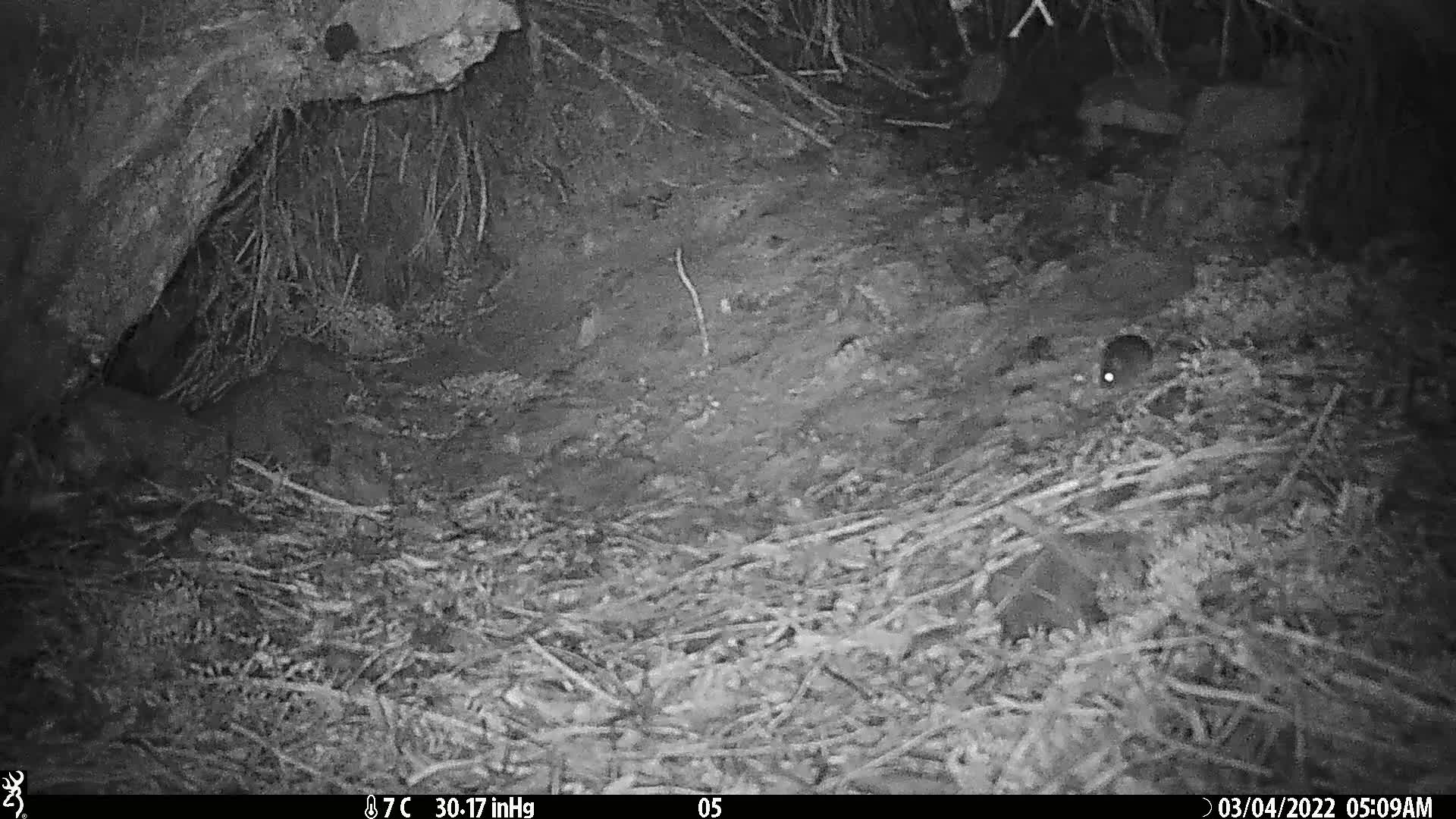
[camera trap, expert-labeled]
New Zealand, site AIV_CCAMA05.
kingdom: Animalia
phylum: Chordata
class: Mammalia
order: Rodentia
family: Muridae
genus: Mus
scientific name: Mus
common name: mouse